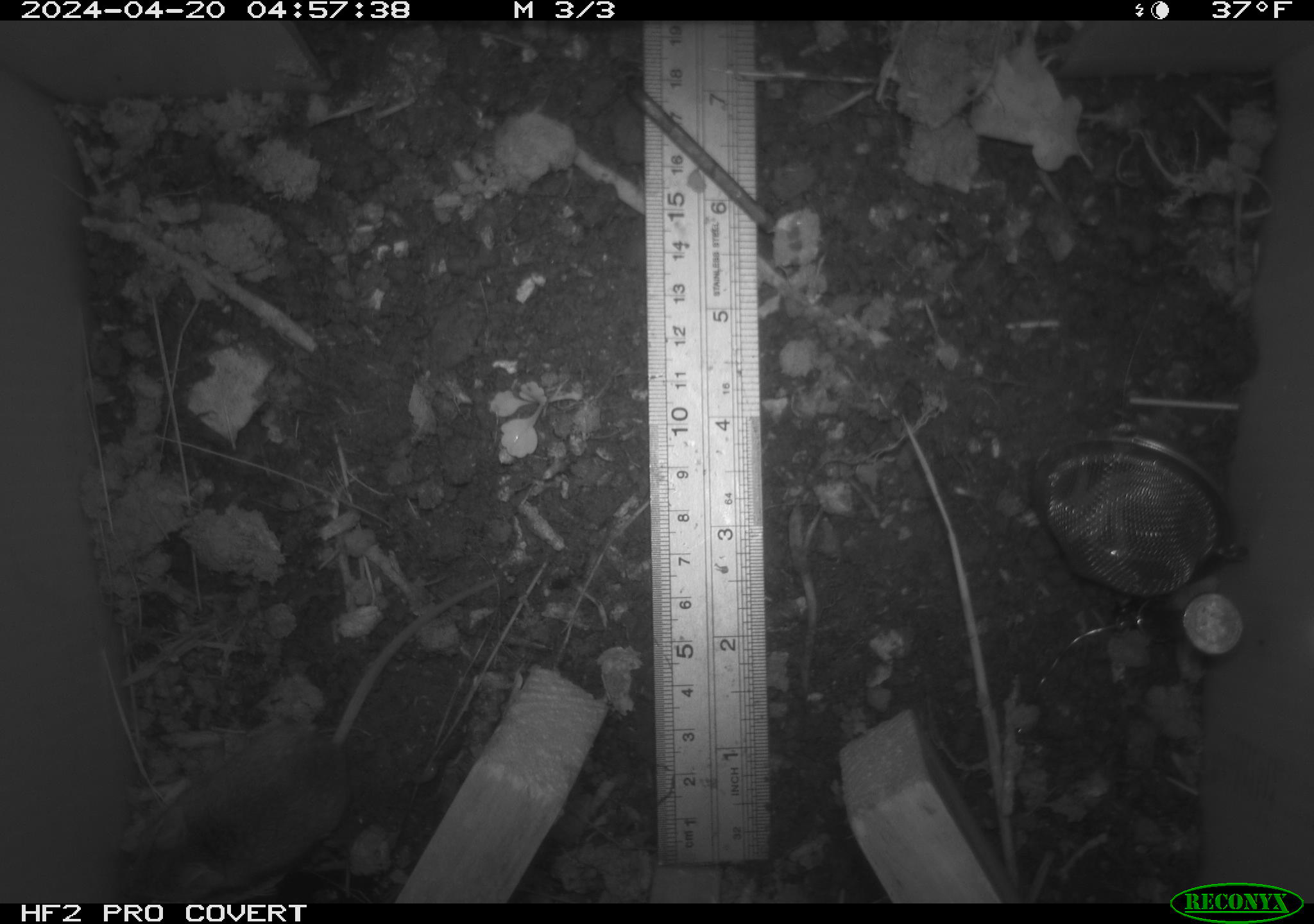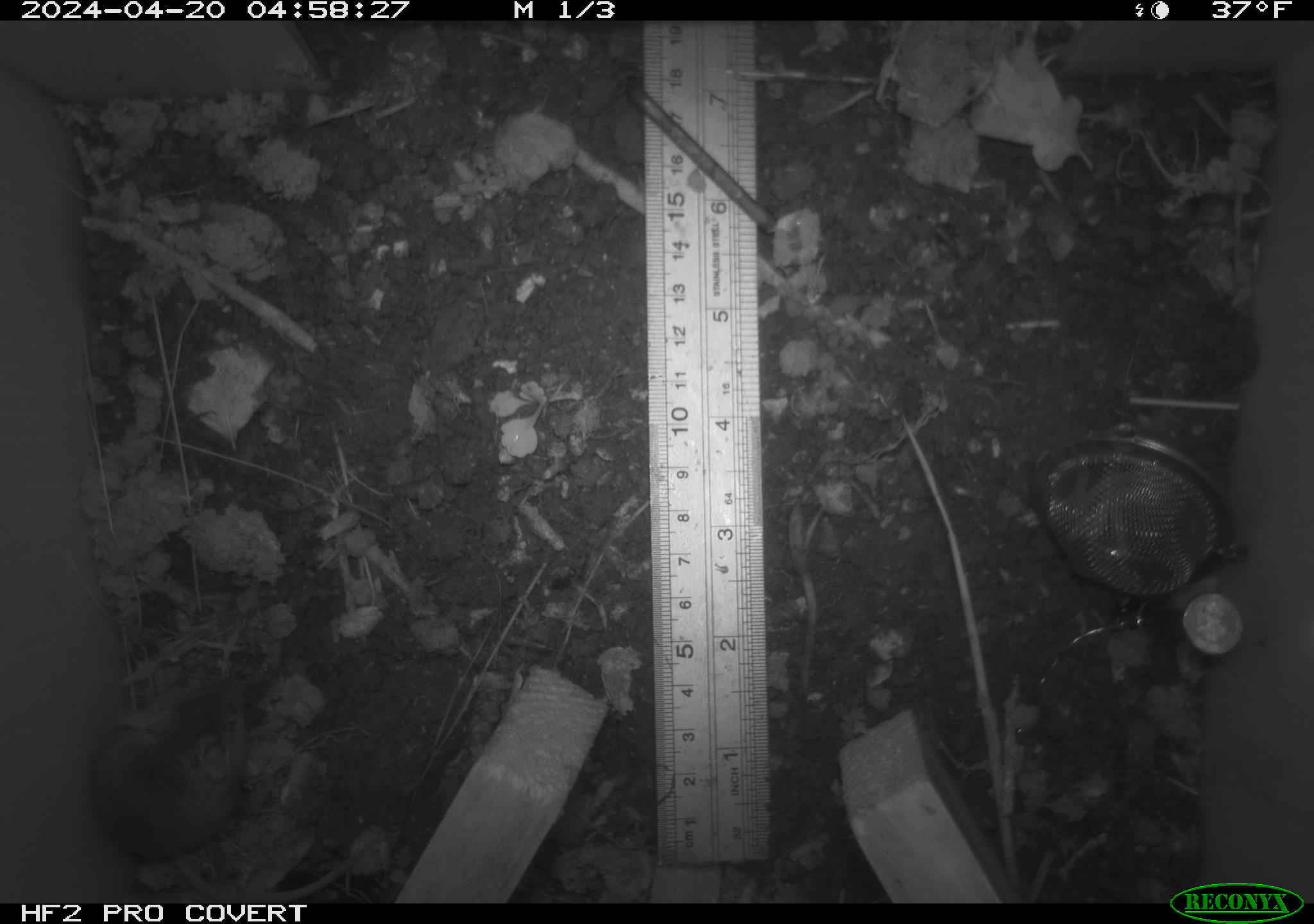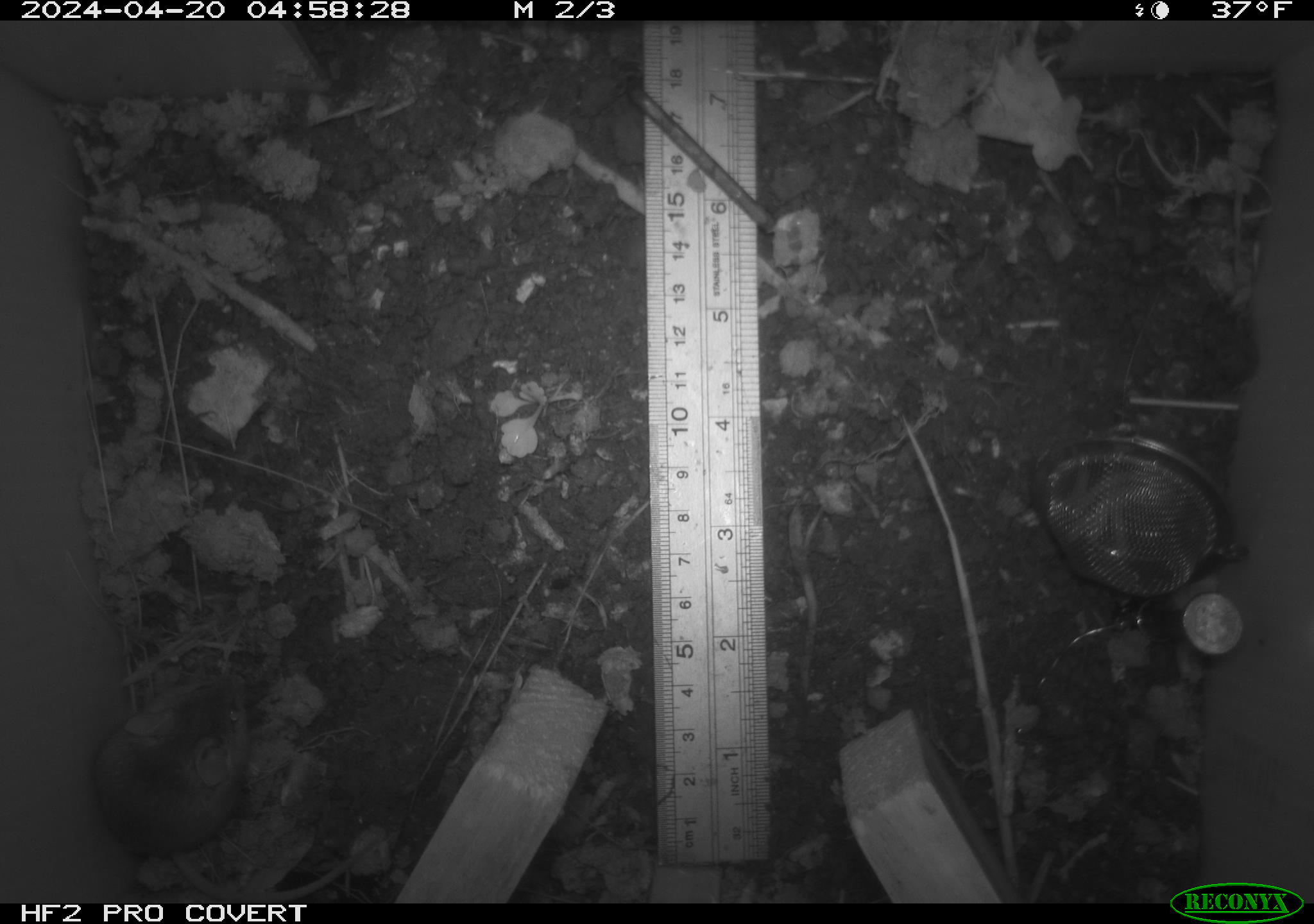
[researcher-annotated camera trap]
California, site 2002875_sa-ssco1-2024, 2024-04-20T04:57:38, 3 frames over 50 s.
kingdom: Animalia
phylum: Chordata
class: Mammalia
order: Rodentia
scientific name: Rodentia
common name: mouse species